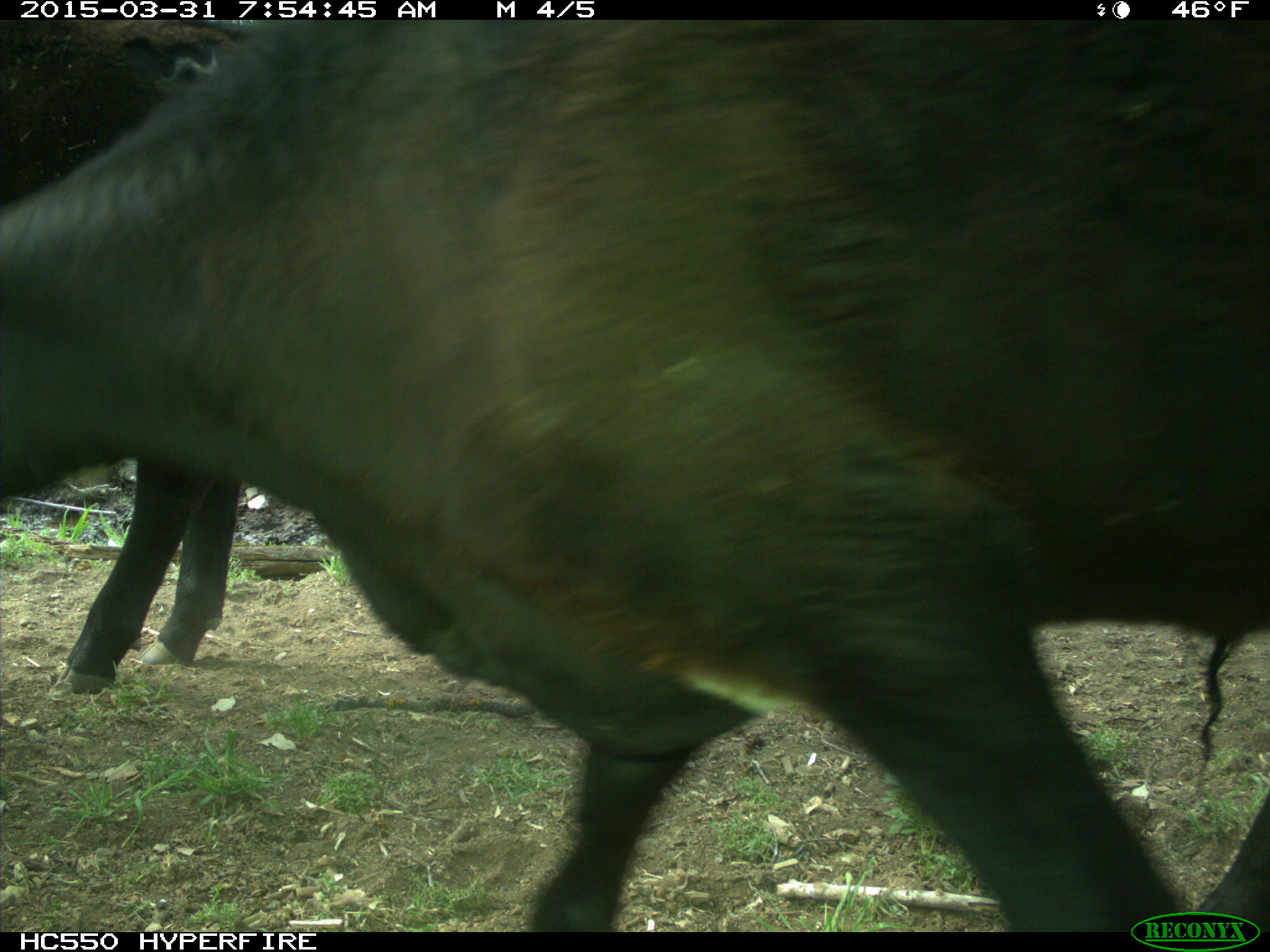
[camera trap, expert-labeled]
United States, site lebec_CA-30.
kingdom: Animalia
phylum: Chordata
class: Mammalia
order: Artiodactyla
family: Bovidae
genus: Bos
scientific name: Bos taurus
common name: domestic cow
Bos taurus (domestic cow).